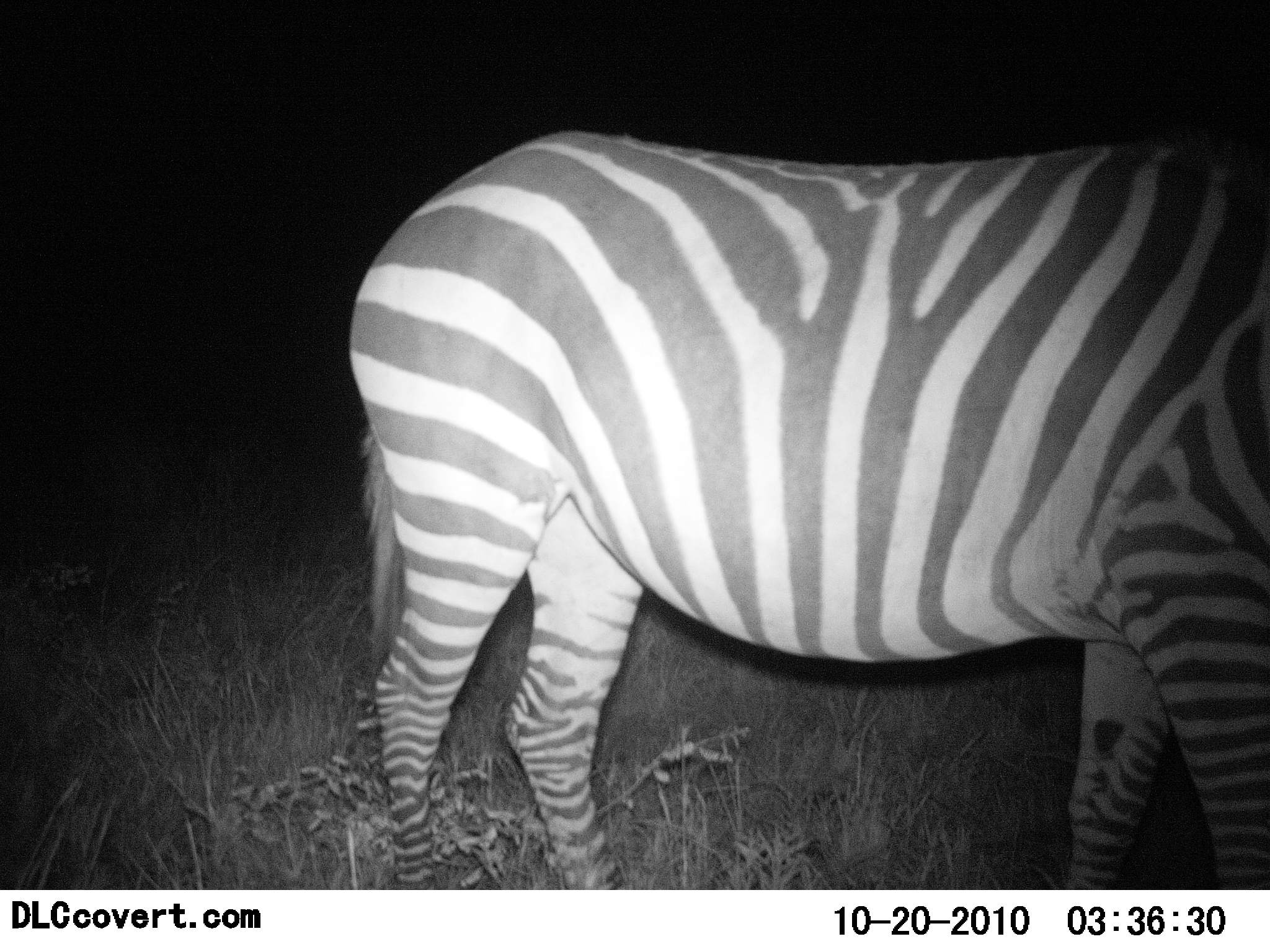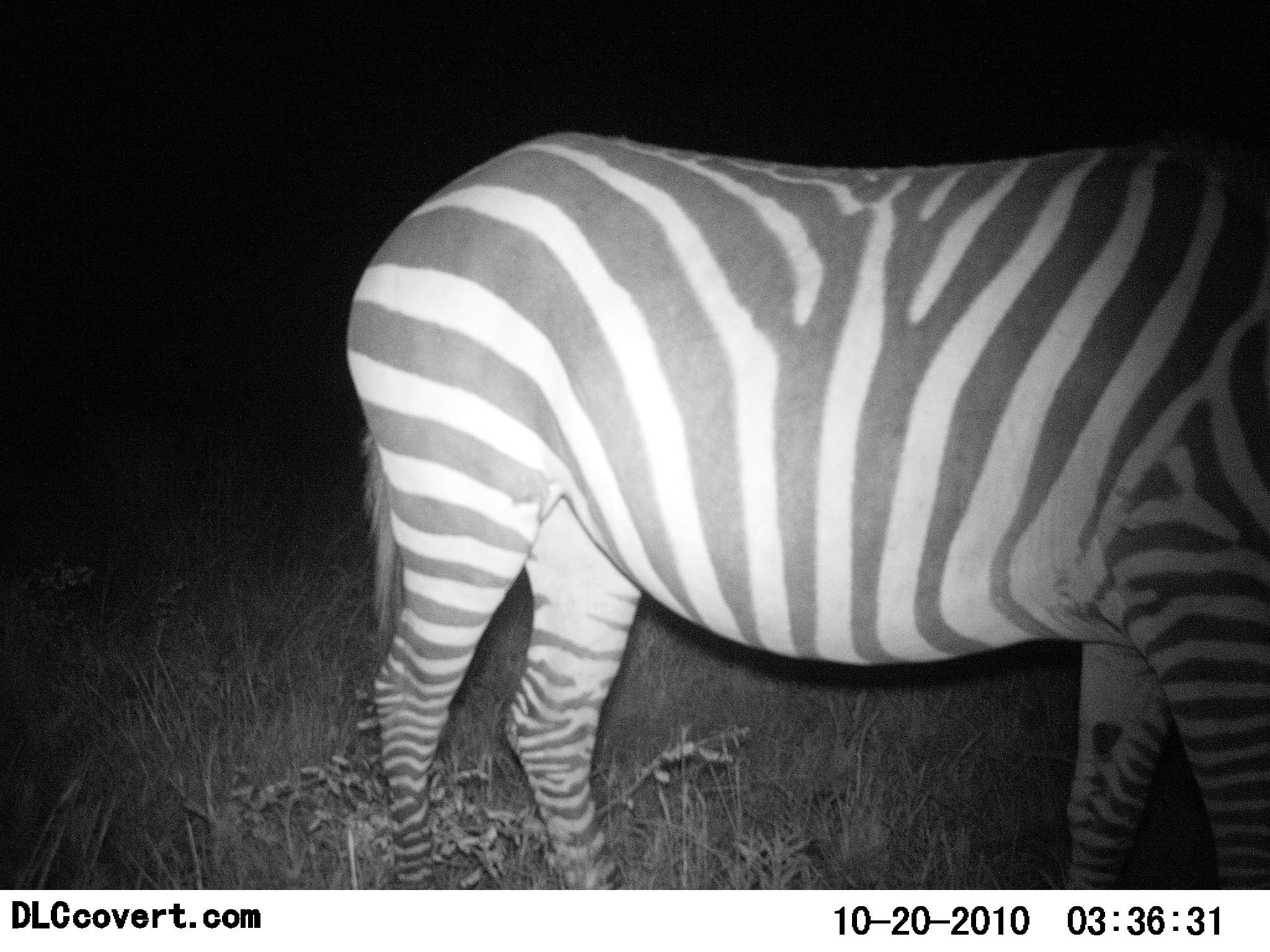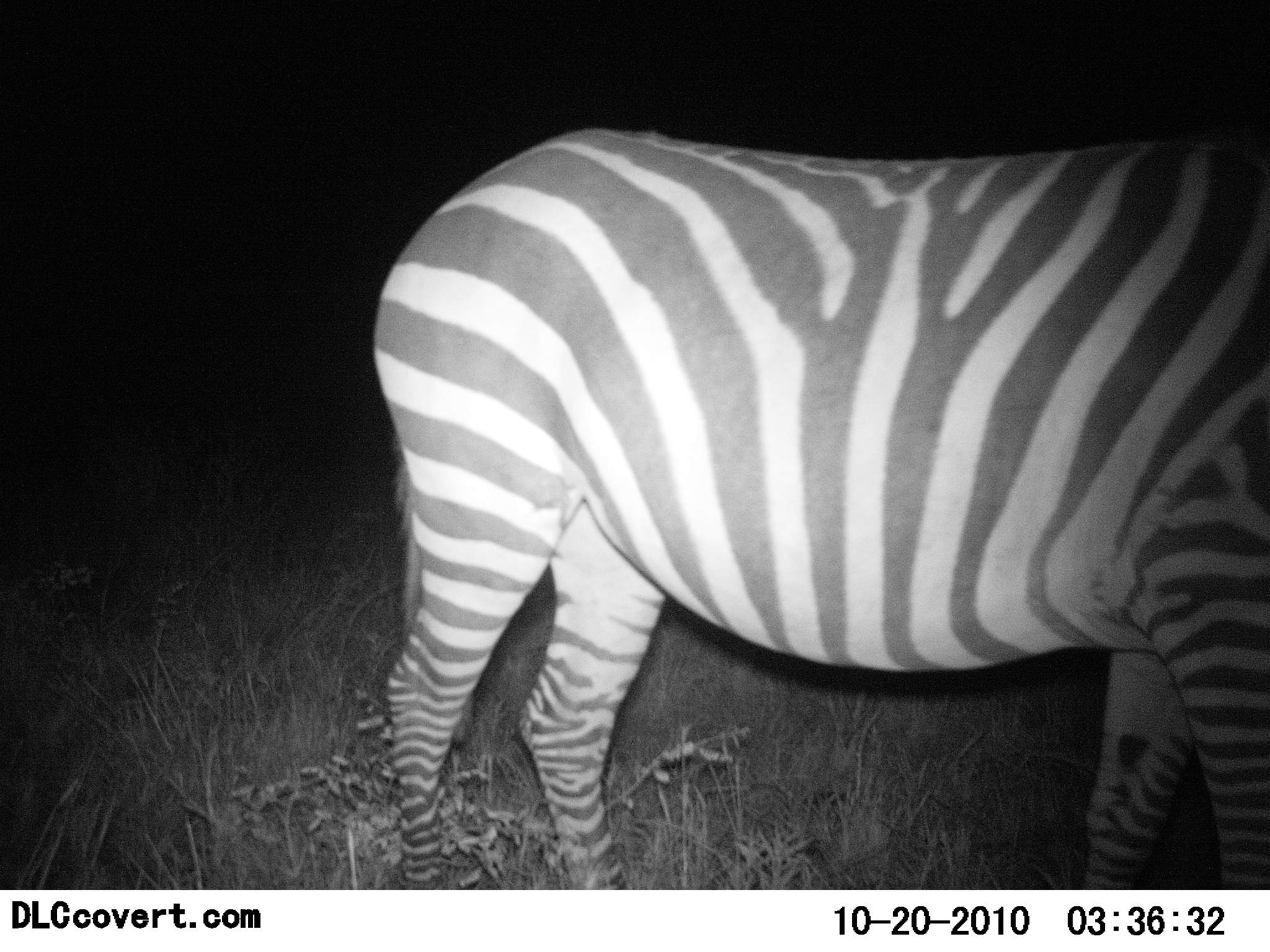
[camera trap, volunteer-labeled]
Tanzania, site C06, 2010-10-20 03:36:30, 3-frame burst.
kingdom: Animalia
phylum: Chordata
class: Mammalia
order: Perissodactyla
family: Equidae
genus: Equus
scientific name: Equus quagga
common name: plains zebra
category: zebra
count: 1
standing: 92%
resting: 0%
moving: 0%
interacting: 0%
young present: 0%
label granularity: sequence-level